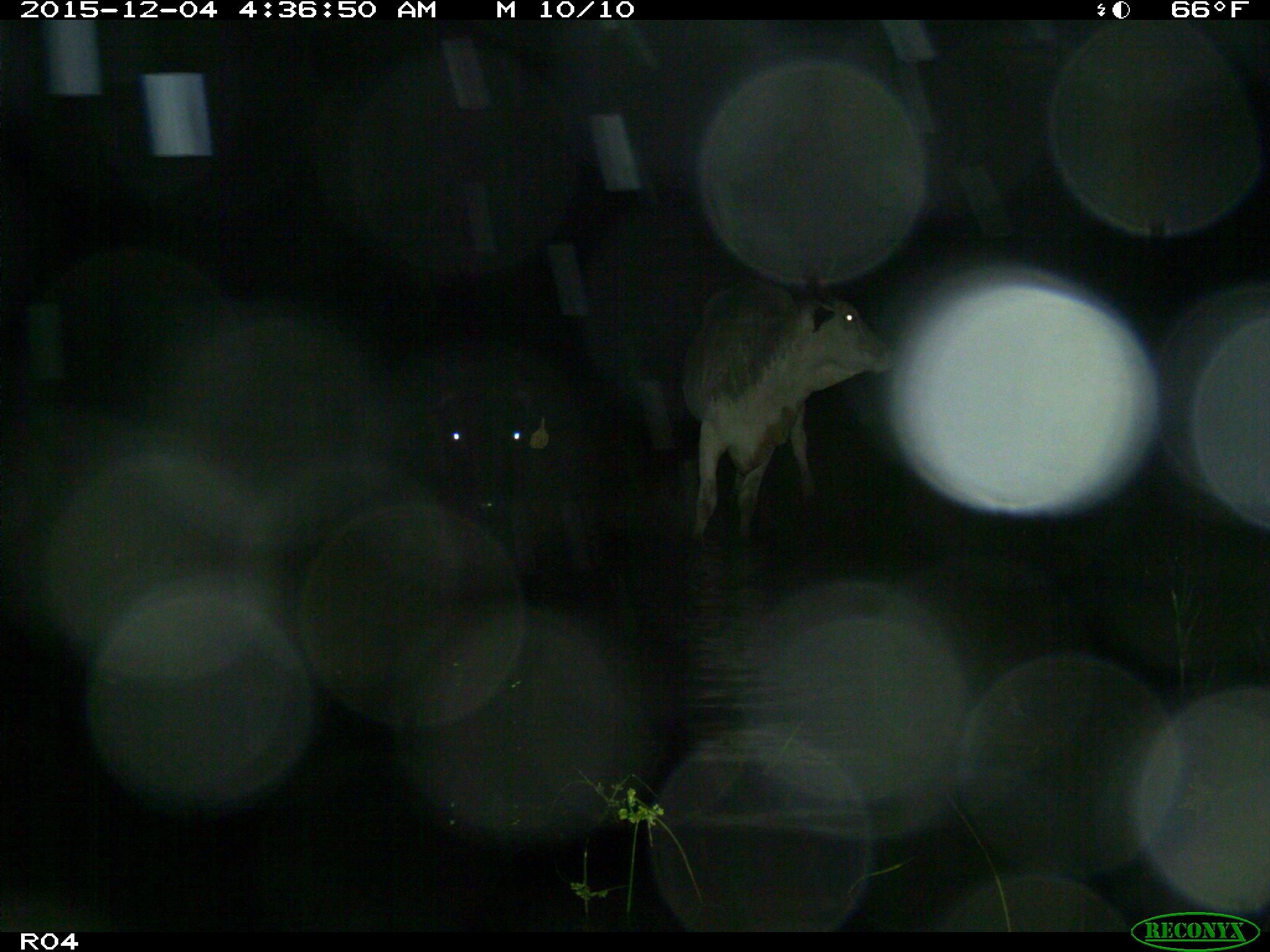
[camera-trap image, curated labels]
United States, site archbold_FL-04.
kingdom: Animalia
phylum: Chordata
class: Mammalia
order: Artiodactyla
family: Bovidae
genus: Bos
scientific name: Bos taurus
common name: domestic cow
Bos taurus (domestic cow).